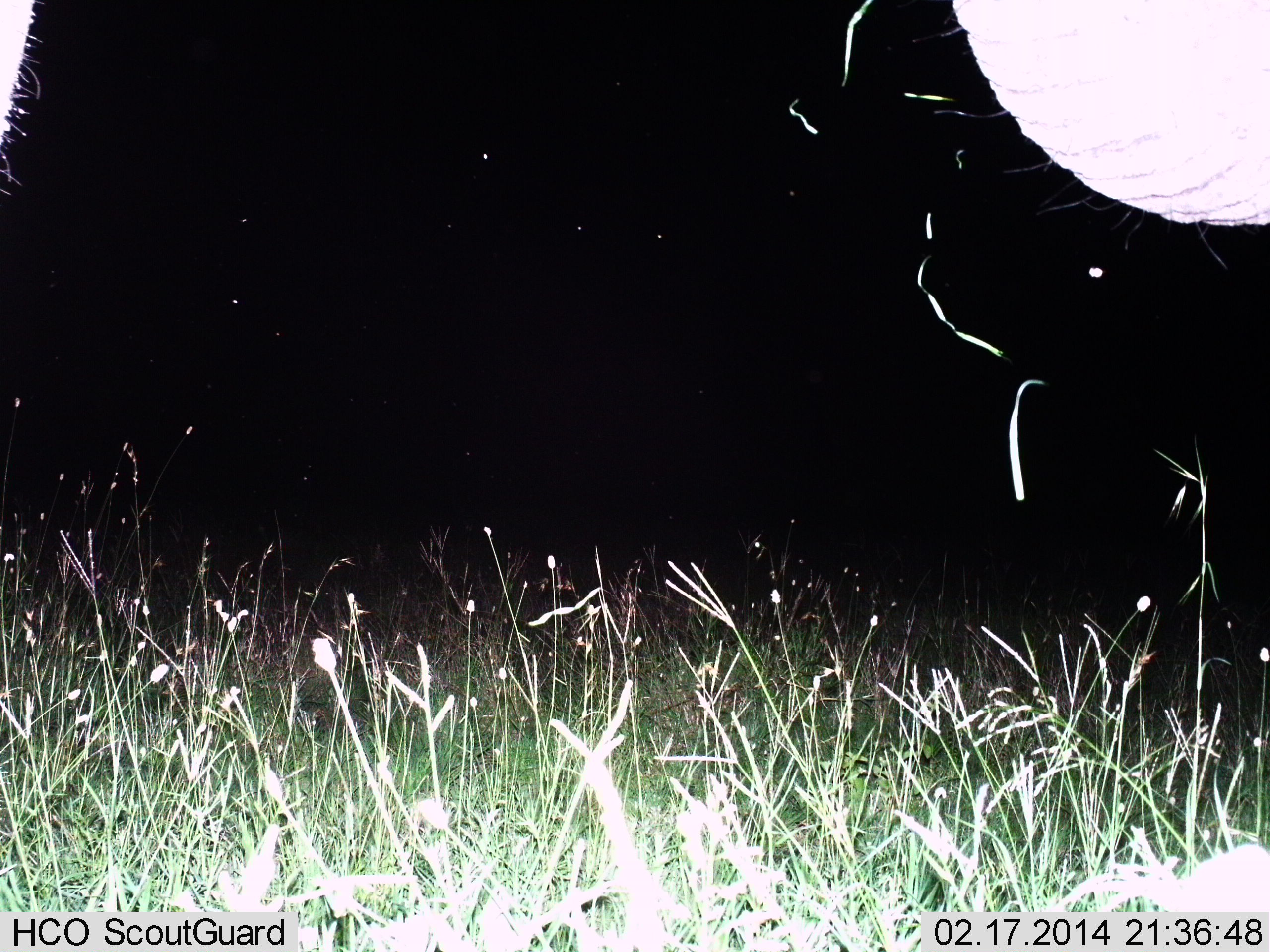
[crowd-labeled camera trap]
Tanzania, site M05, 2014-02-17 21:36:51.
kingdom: Animalia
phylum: Chordata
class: Mammalia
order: Proboscidea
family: Elephantidae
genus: Loxodonta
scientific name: Loxodonta africana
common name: african bush elephant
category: elephant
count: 1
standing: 80%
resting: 0%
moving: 0%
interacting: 0%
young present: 0%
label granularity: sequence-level